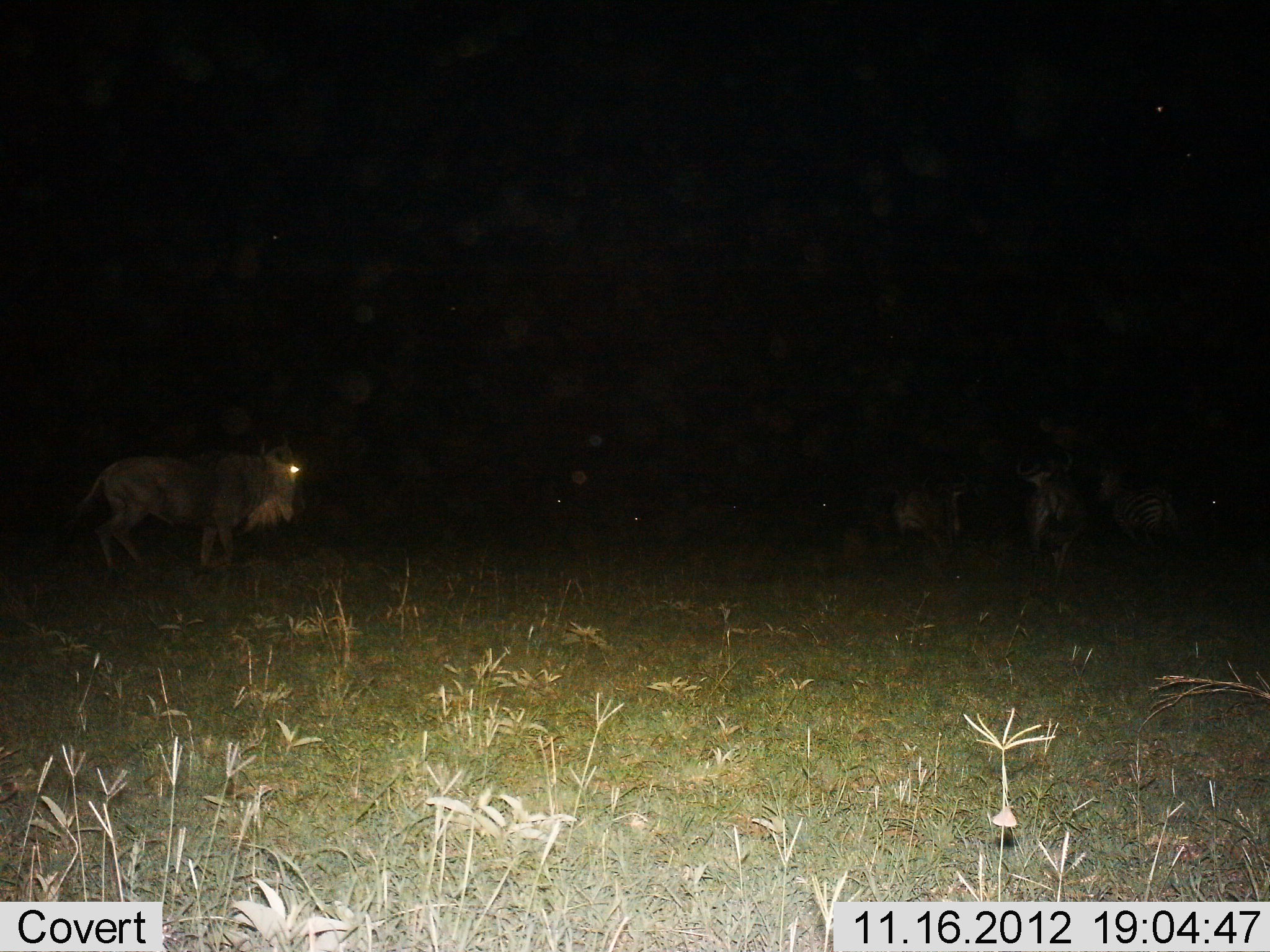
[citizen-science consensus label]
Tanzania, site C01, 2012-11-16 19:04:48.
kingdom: Animalia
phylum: Chordata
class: Mammalia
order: Artiodactyla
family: Bovidae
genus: Connochaetes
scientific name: Connochaetes taurinus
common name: blue wildebeest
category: wildebeest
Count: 3.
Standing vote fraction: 59%.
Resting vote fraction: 0%.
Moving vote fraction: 47%.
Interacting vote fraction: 0%.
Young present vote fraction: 0%.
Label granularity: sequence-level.